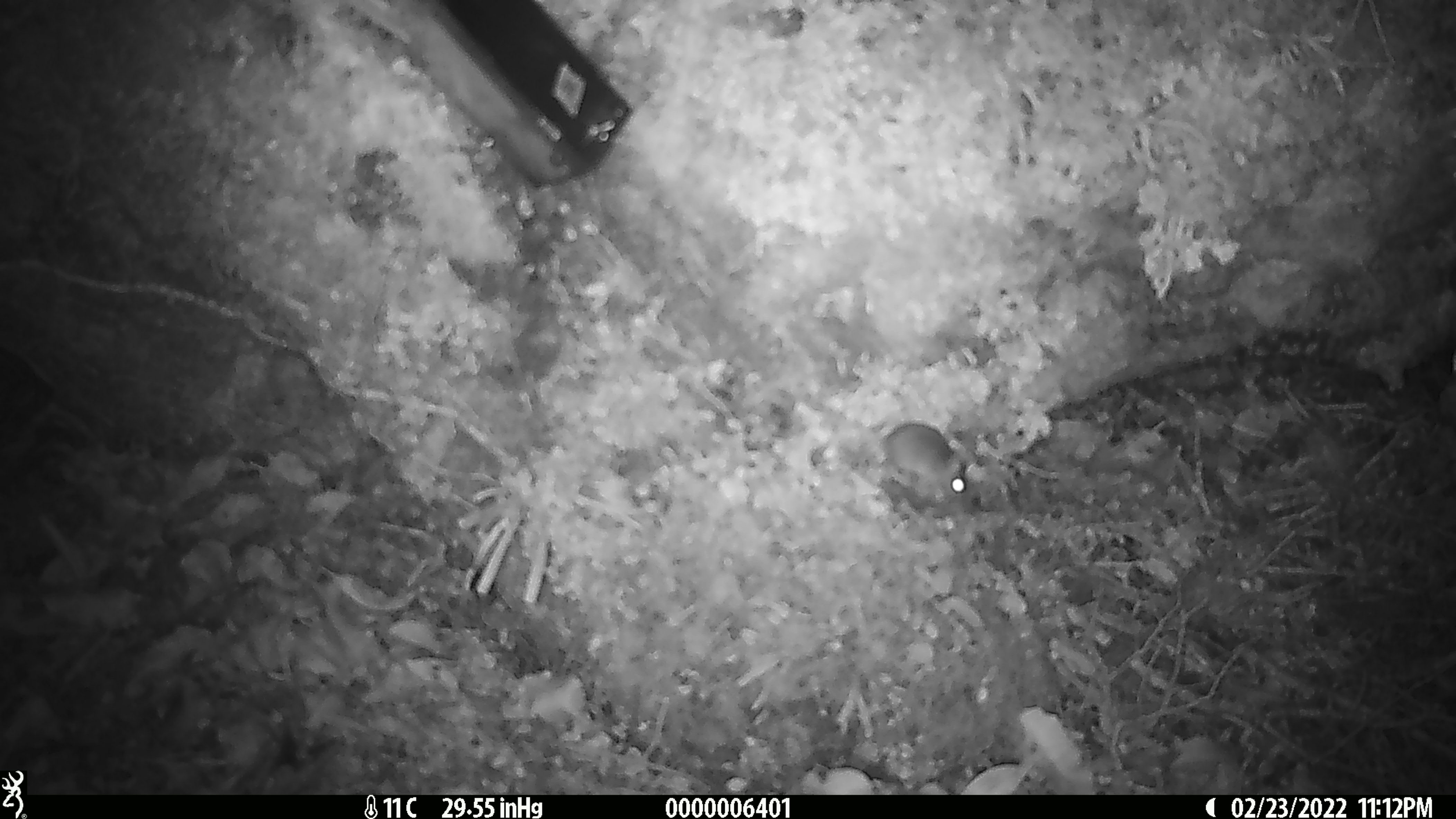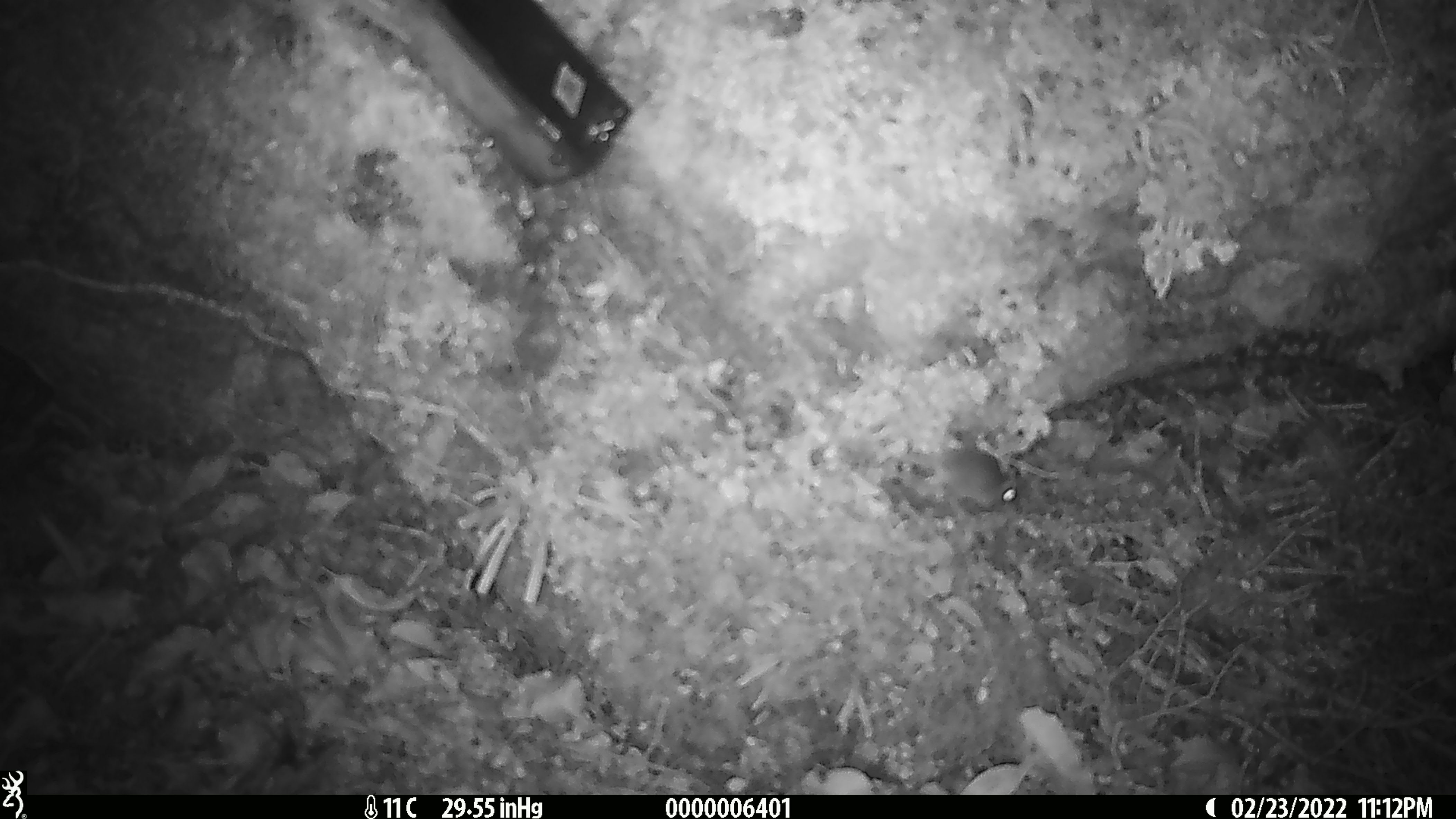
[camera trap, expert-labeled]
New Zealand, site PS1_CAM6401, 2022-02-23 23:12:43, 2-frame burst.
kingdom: Animalia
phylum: Chordata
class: Mammalia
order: Rodentia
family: Muridae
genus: Mus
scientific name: Mus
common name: mouse